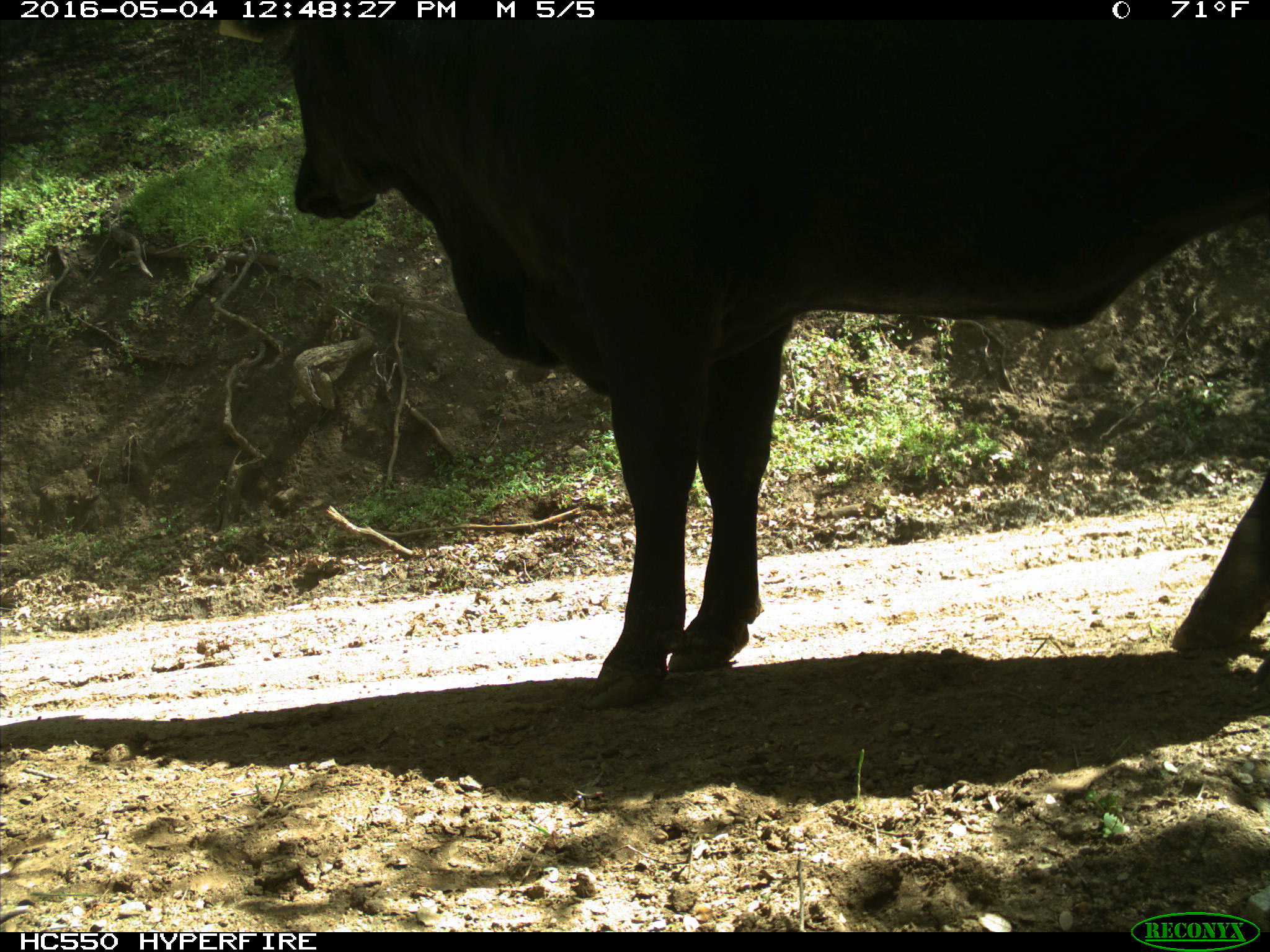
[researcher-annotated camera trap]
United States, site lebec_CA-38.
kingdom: Animalia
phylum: Chordata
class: Mammalia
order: Artiodactyla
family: Bovidae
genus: Bos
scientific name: Bos taurus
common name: domestic cow